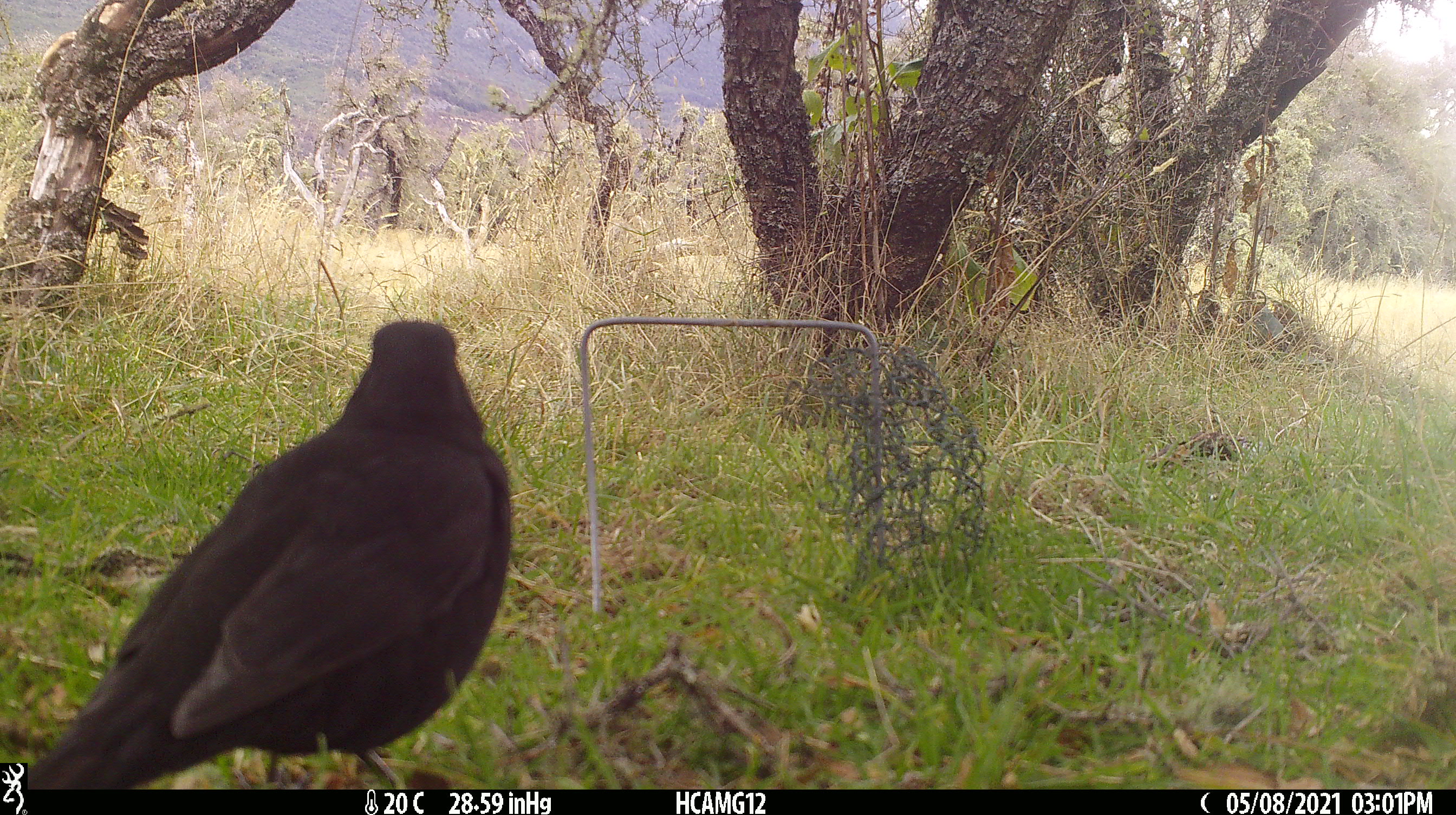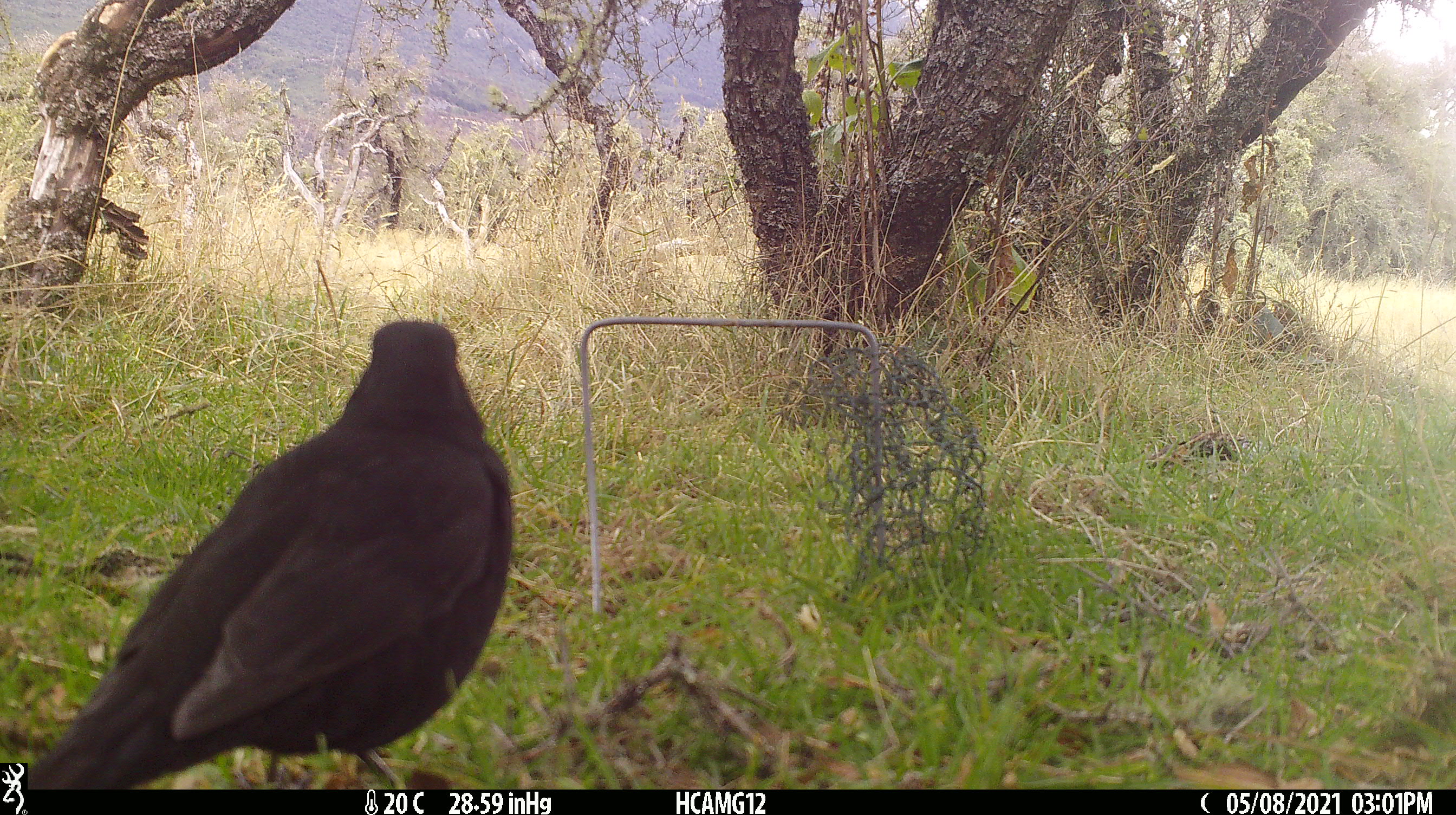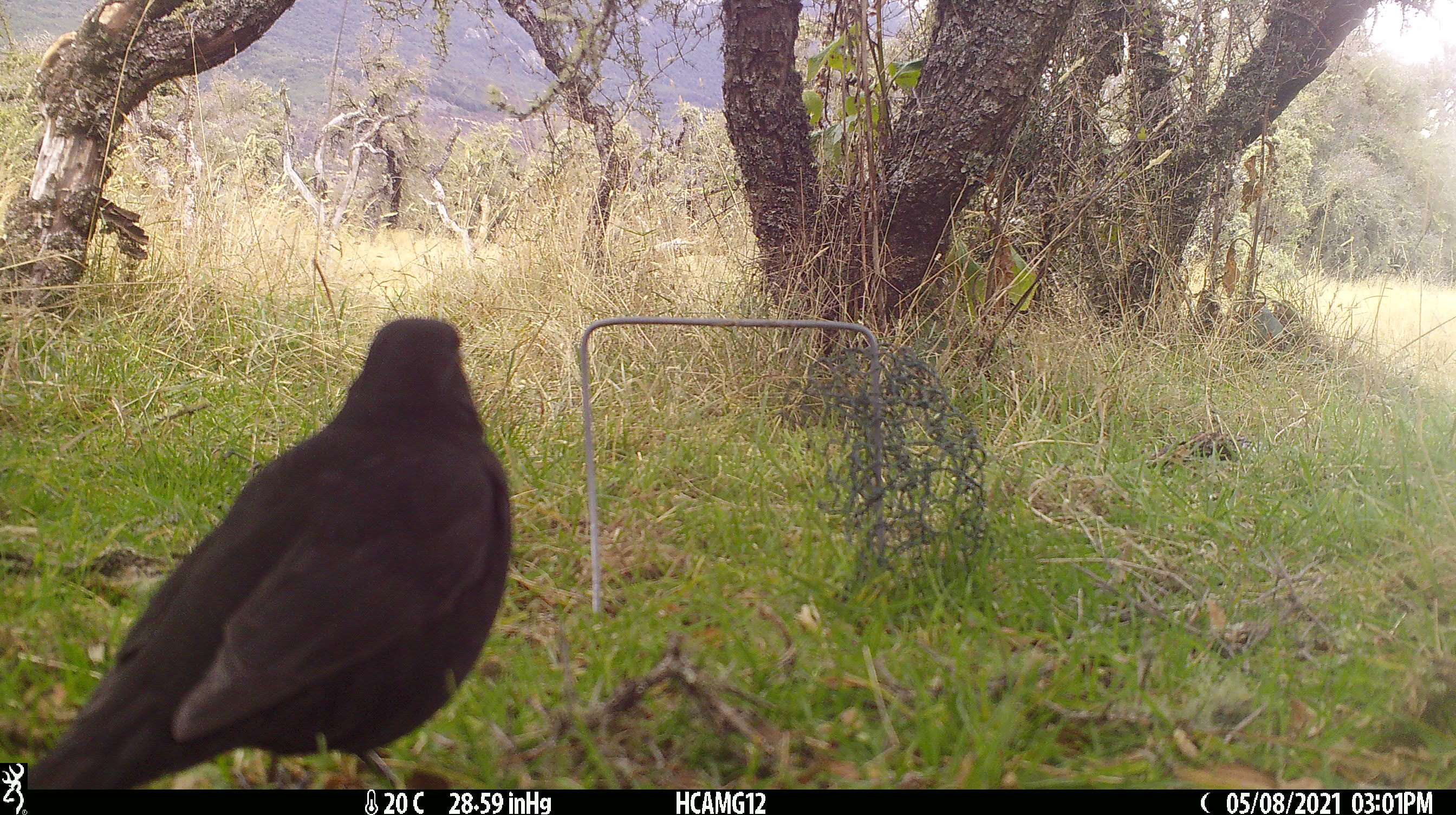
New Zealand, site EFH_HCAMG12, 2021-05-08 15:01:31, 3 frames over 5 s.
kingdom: Animalia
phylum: Chordata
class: Aves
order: Passeriformes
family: Turdidae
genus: Turdus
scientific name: Turdus merula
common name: eurasian blackbird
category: blackbird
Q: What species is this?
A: Blackbird (eurasian blackbird) (Turdus merula).